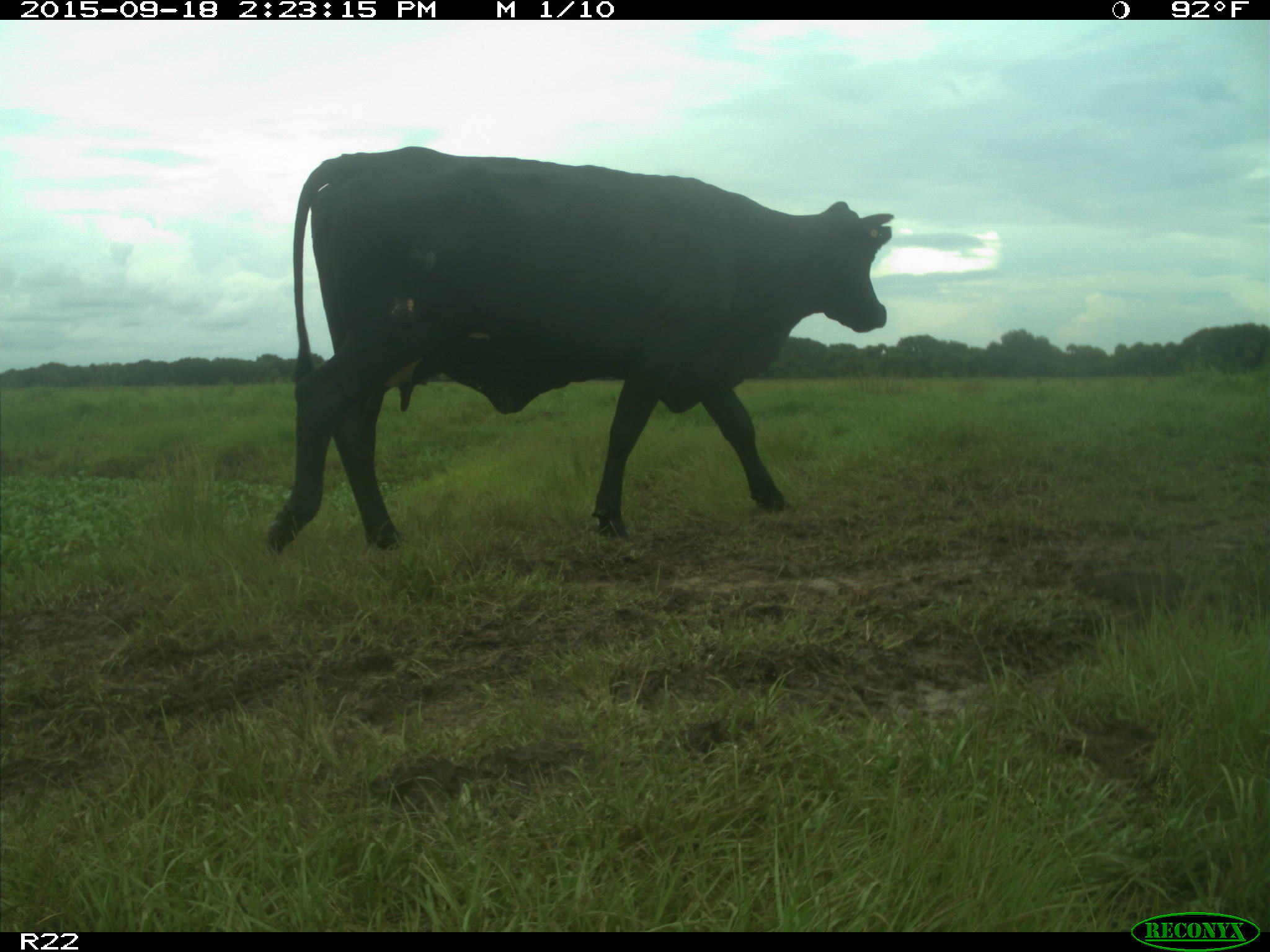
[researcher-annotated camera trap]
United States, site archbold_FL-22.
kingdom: Animalia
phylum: Chordata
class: Mammalia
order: Artiodactyla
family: Bovidae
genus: Bos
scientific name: Bos taurus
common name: domestic cow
Bos taurus (domestic cow).